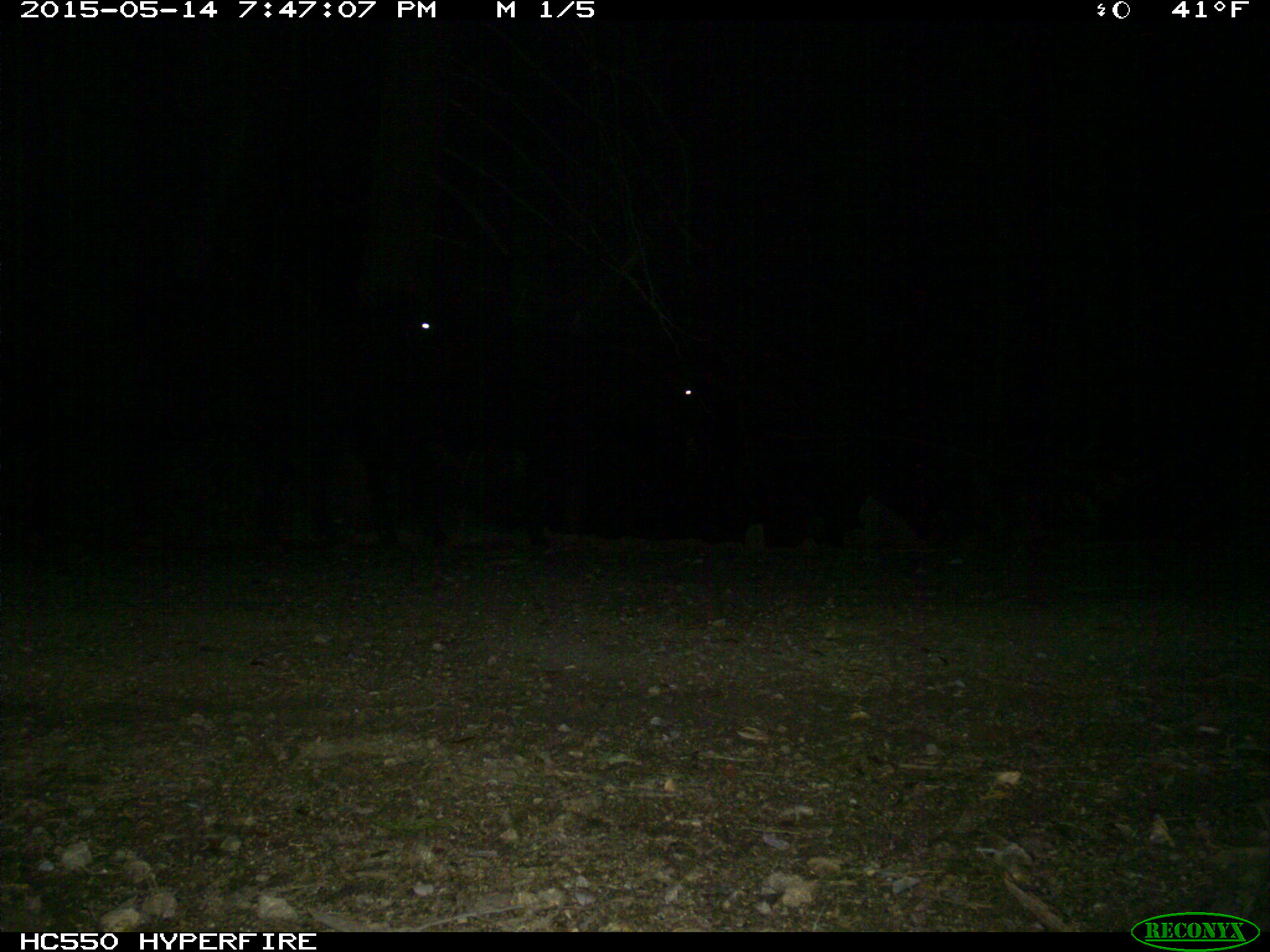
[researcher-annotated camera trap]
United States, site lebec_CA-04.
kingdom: Animalia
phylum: Chordata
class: Mammalia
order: Artiodactyla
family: Bovidae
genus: Bos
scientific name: Bos taurus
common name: domestic cow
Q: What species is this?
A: Bos taurus (domestic cow).